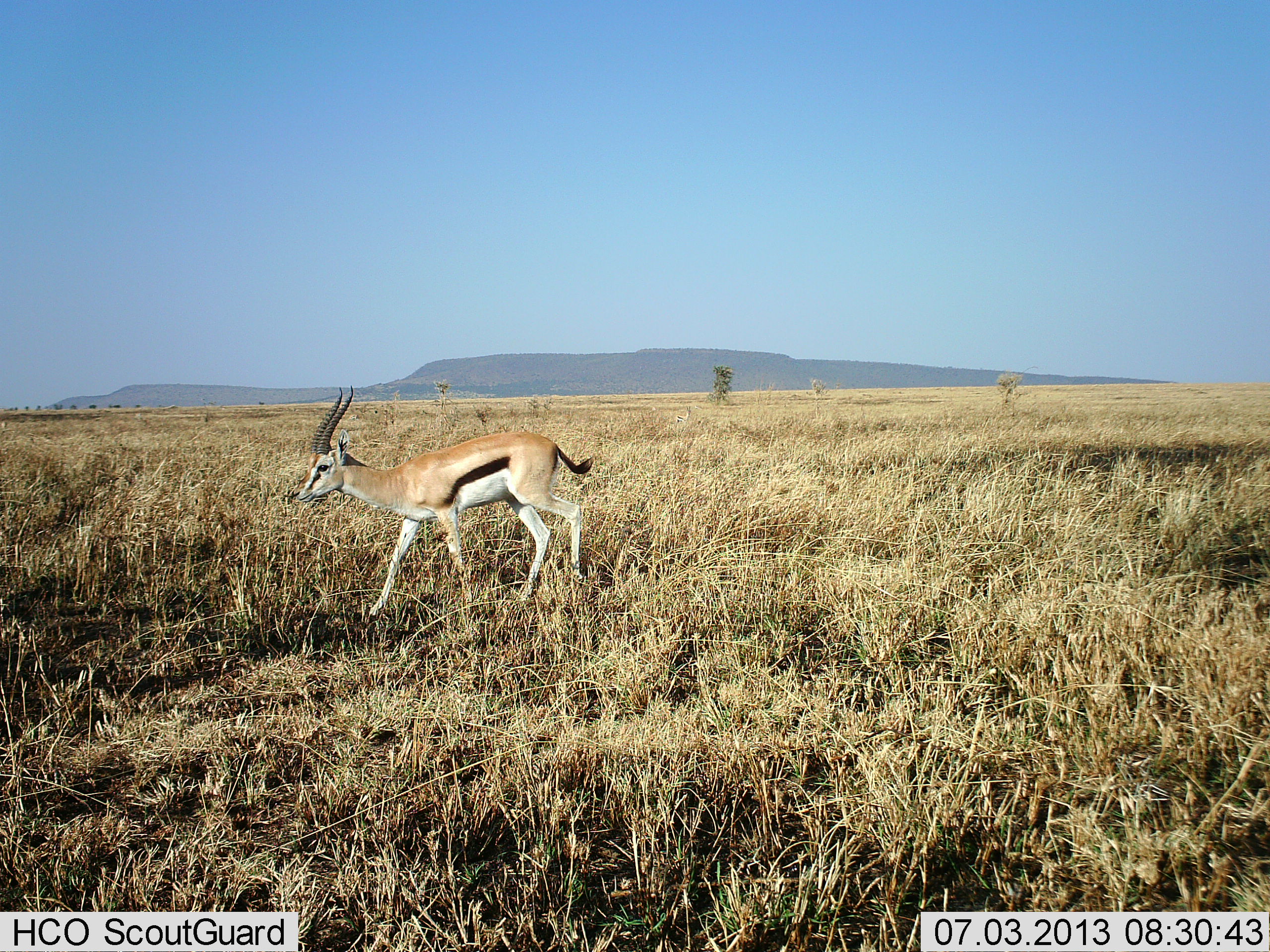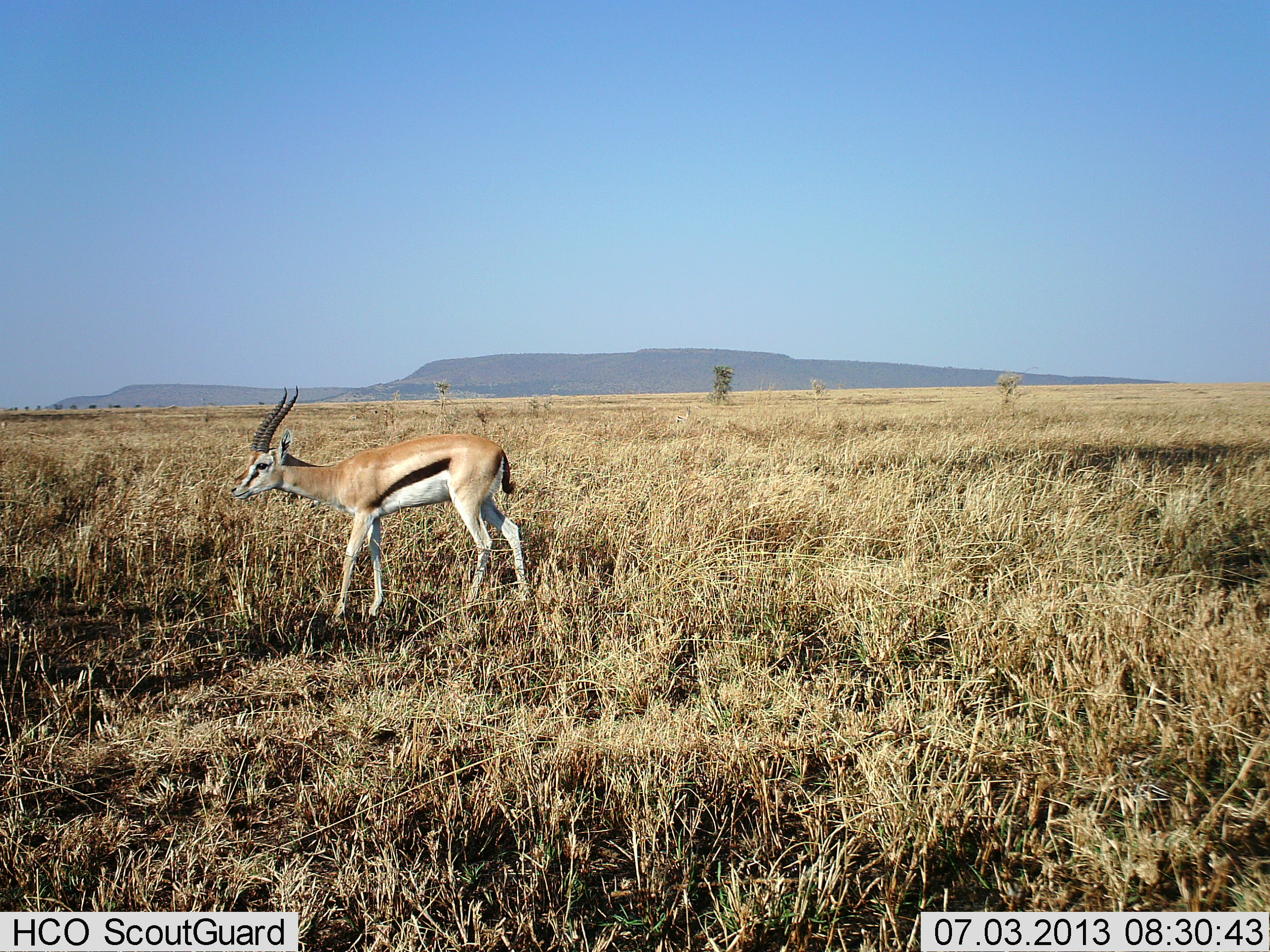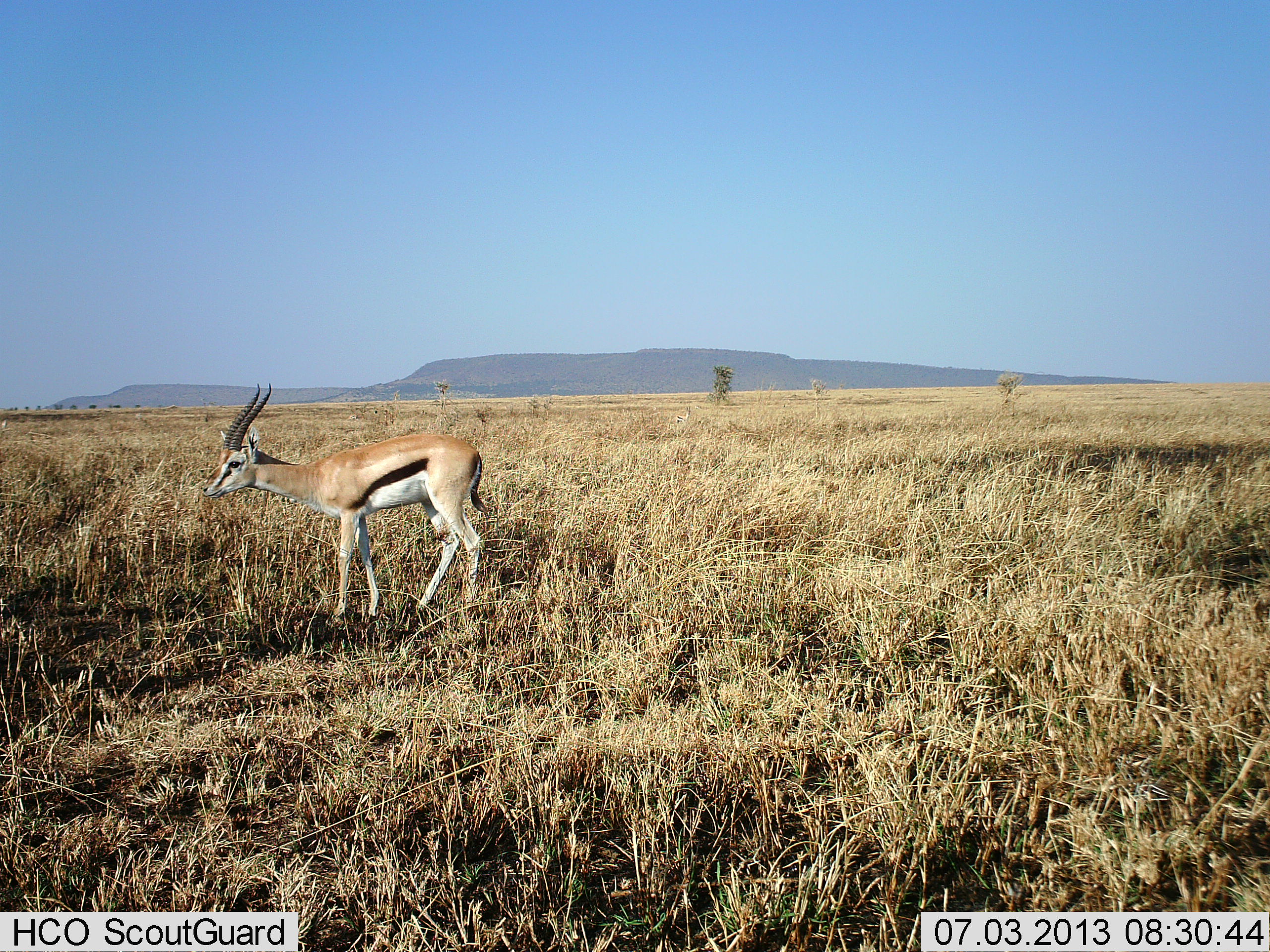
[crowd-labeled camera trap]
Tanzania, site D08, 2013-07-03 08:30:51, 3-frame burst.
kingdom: Animalia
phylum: Chordata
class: Mammalia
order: Artiodactyla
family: Bovidae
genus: Eudorcas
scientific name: Eudorcas thomsonii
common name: thomson's gazelle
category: gazellethomsons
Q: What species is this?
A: Gazellethomsons (thomson's gazelle) (Eudorcas thomsonii).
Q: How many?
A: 1.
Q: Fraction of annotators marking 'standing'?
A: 26%.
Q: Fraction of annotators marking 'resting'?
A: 4%.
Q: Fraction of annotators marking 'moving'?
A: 70%.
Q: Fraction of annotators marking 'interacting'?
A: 0%.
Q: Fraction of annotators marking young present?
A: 0%.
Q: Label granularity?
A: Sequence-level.